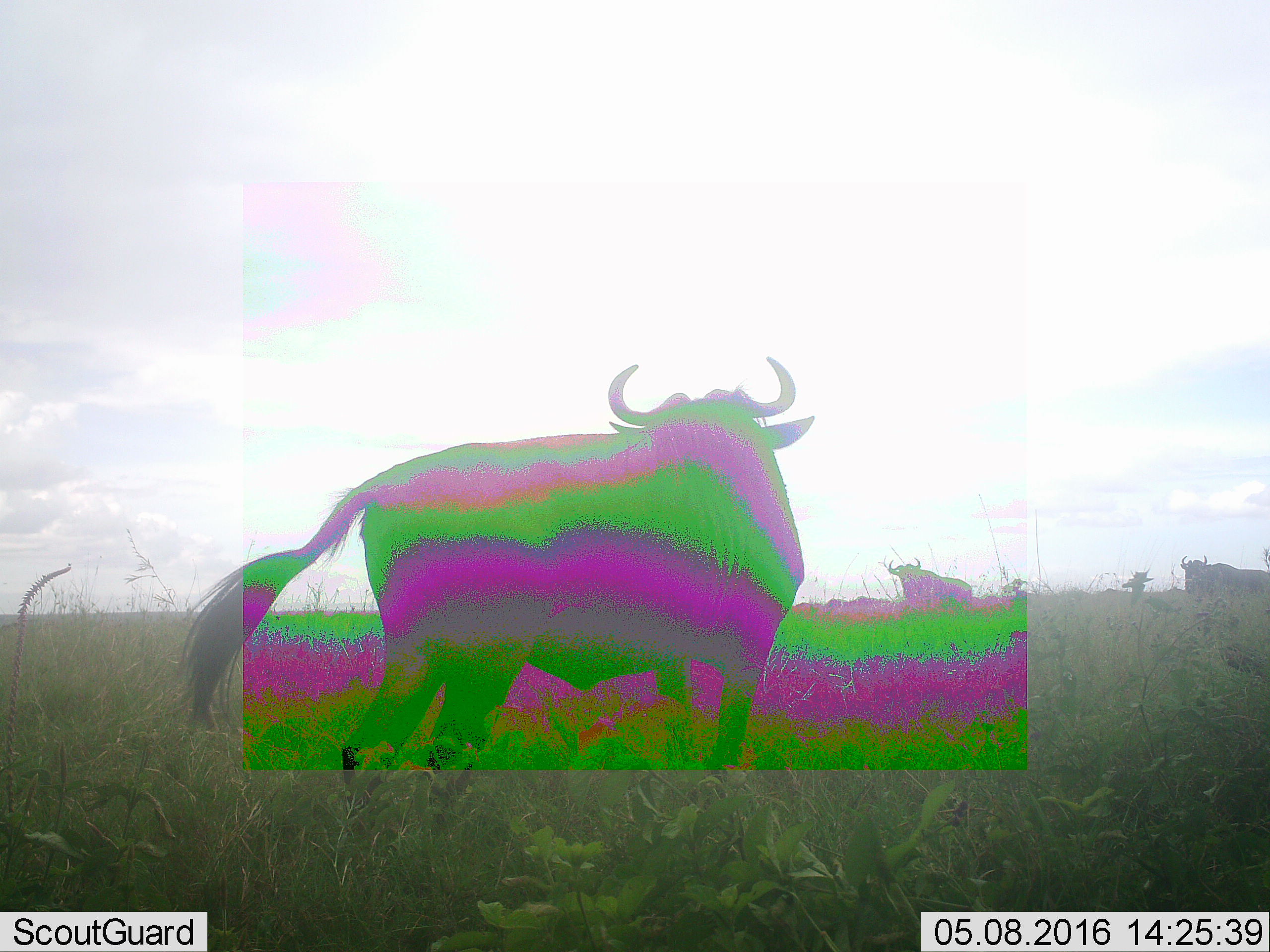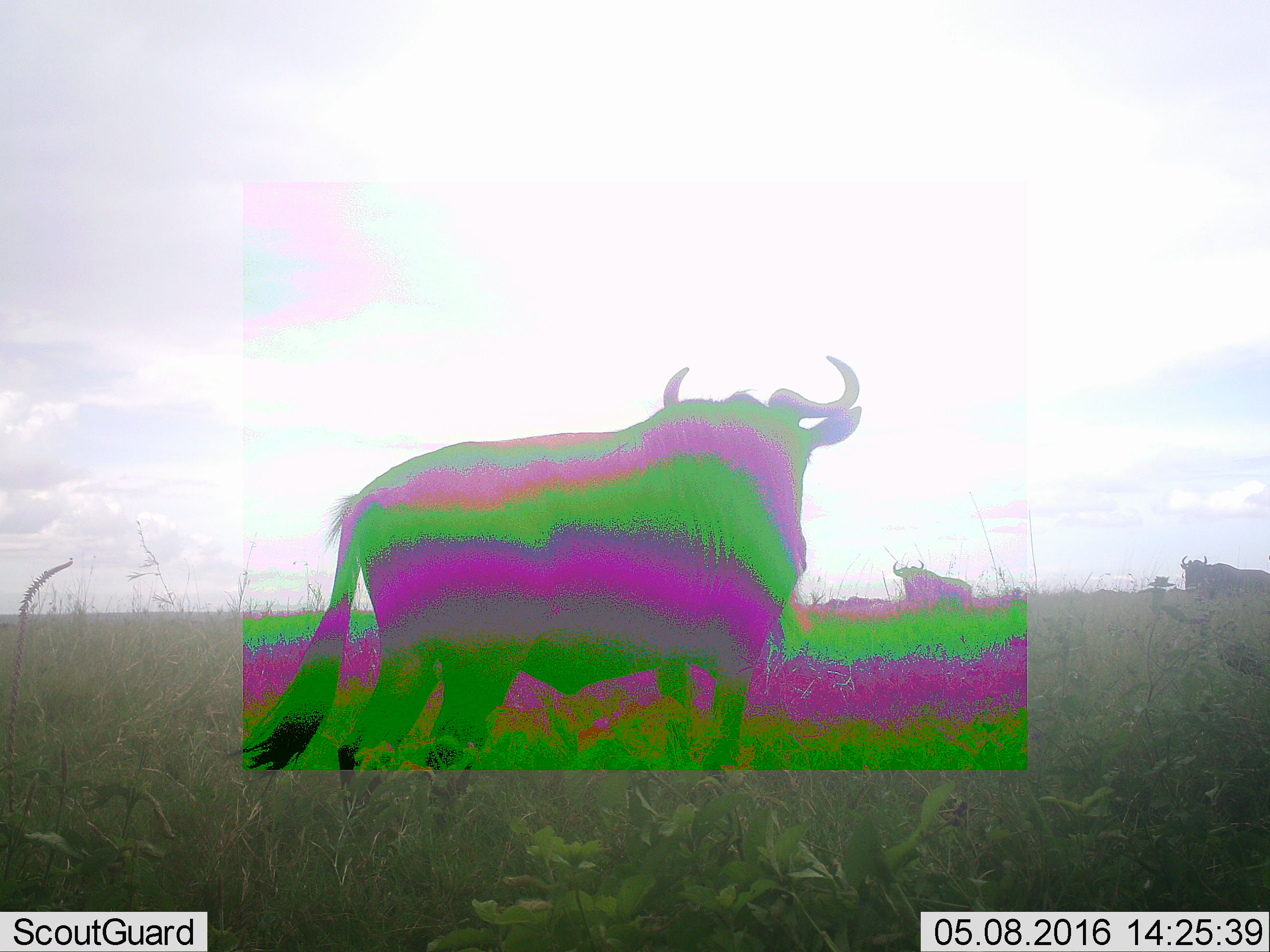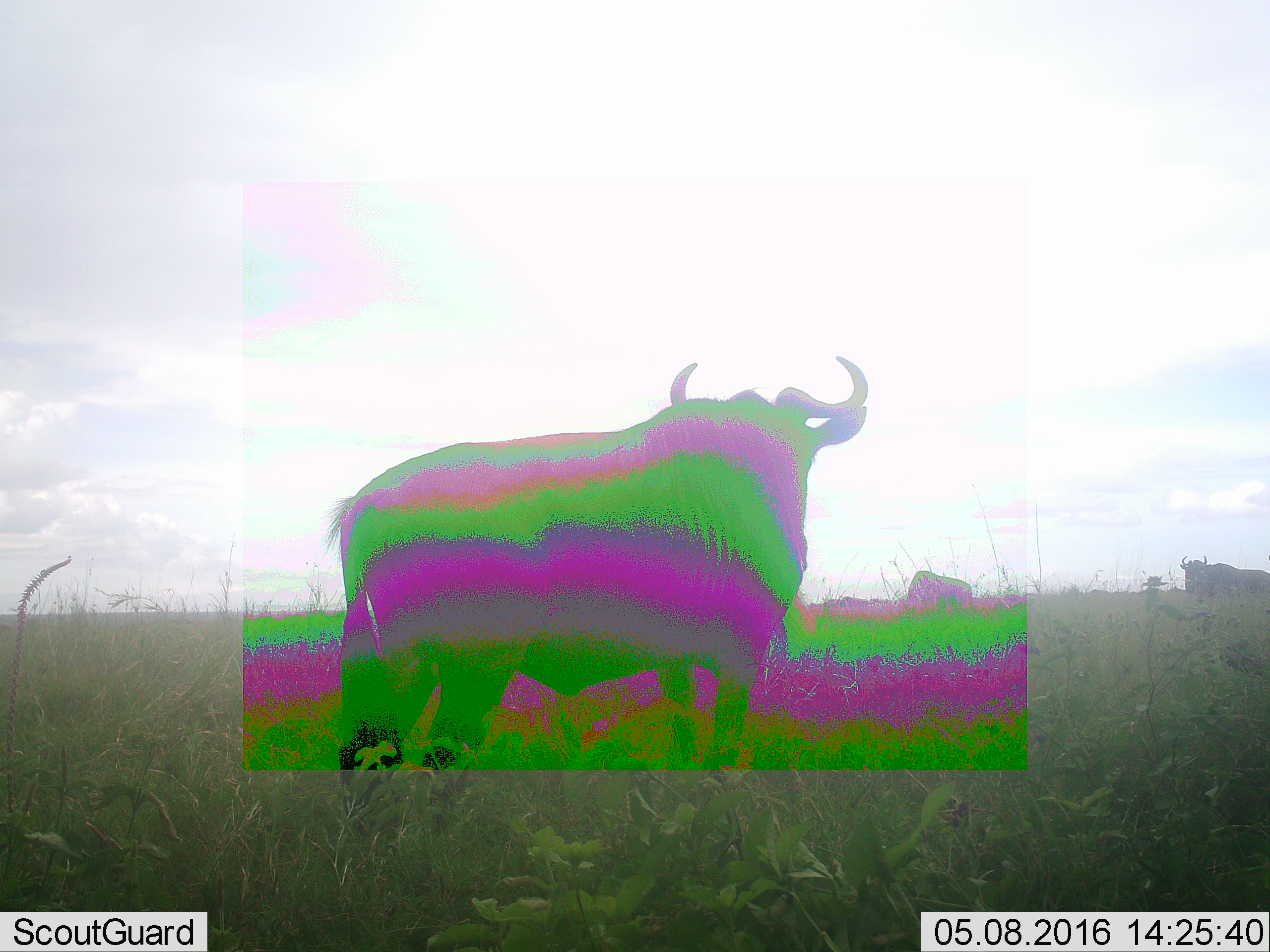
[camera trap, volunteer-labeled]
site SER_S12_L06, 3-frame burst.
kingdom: Animalia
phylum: Chordata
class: Mammalia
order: Artiodactyla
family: Bovidae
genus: Connochaetes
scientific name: Connochaetes taurinus taurinus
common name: blue wildebeest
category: wildebeestblue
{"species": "wildebeestblue (blue wildebeest) (Connochaetes taurinus taurinus)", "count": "3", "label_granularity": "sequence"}